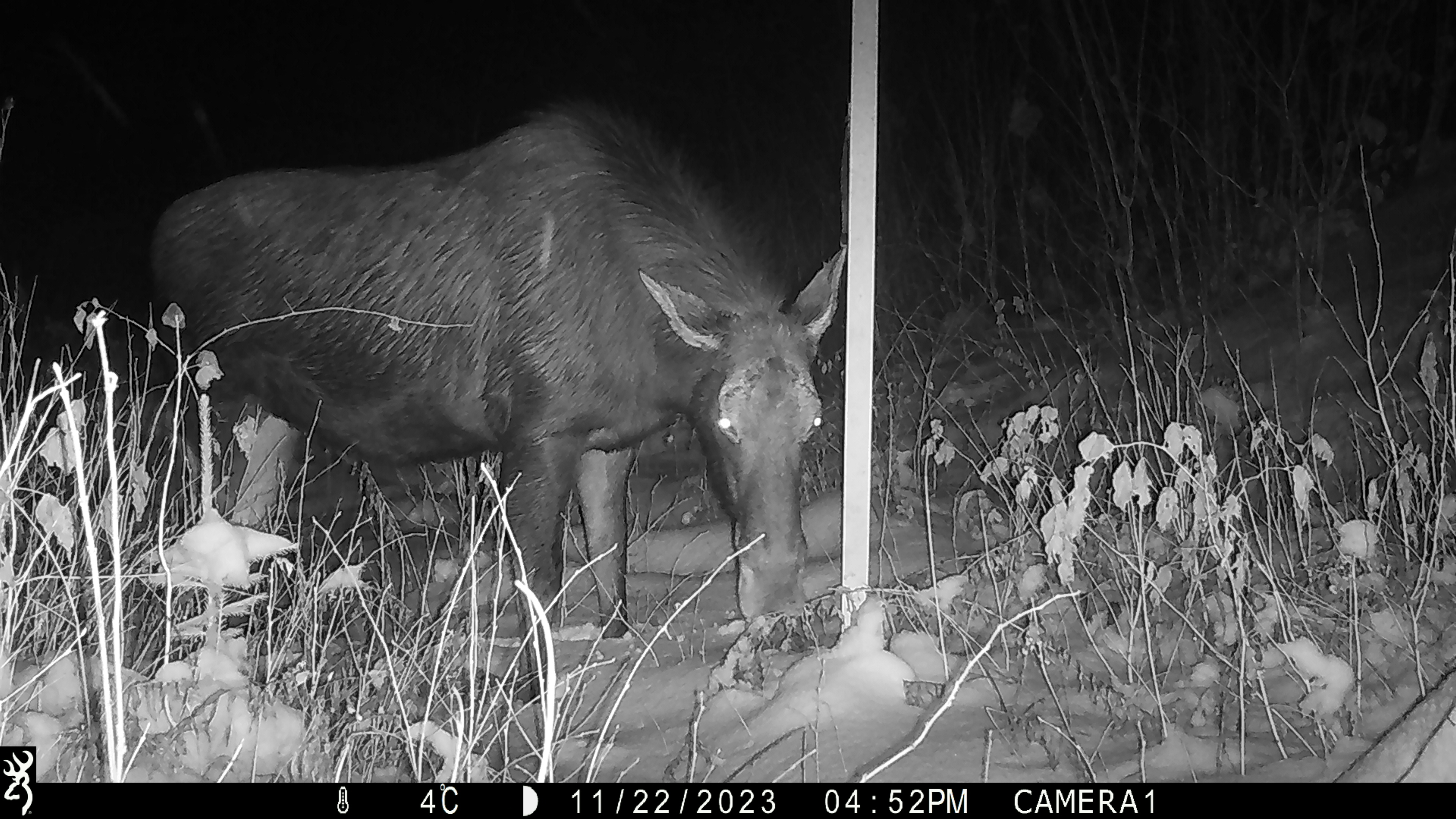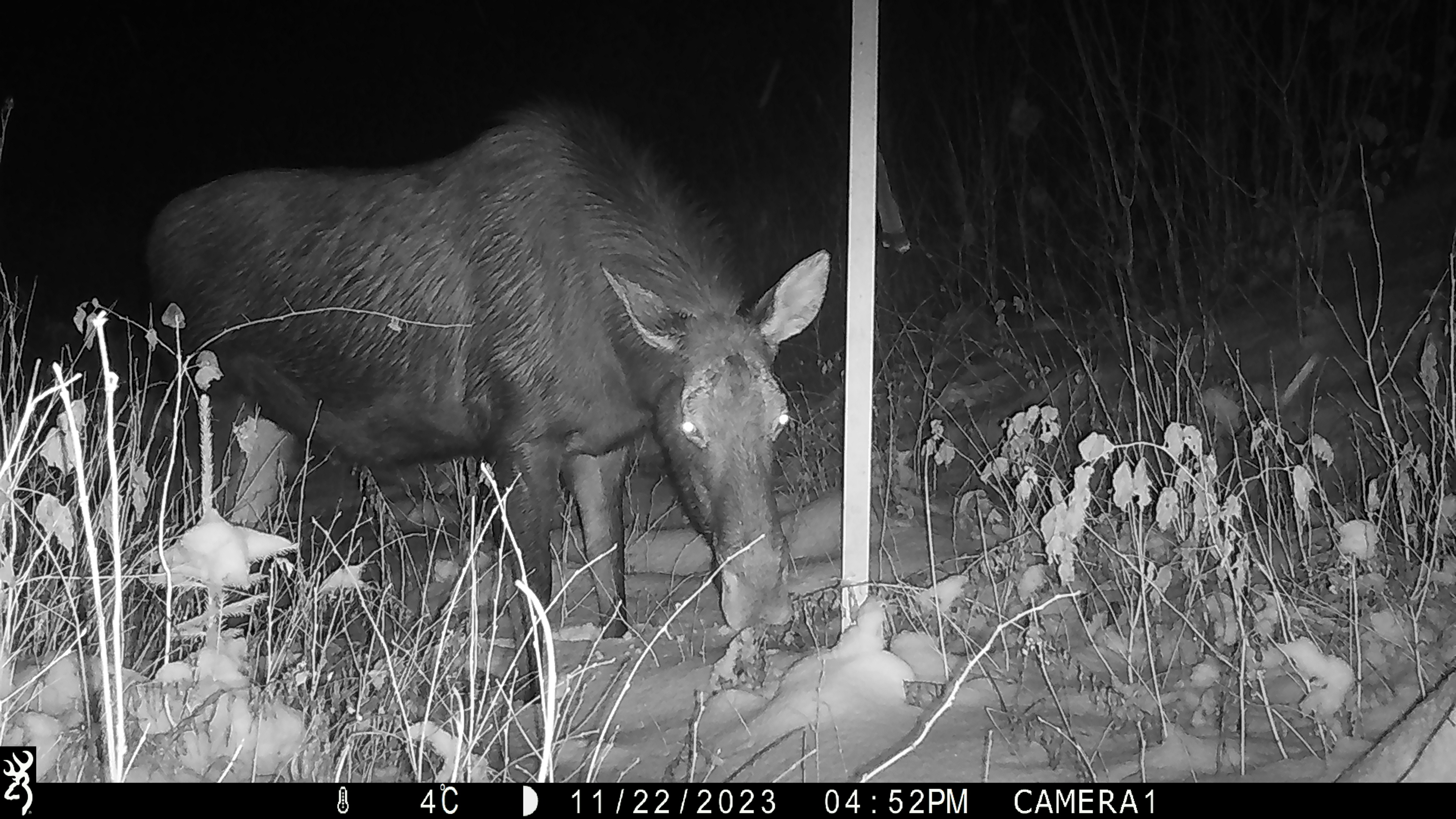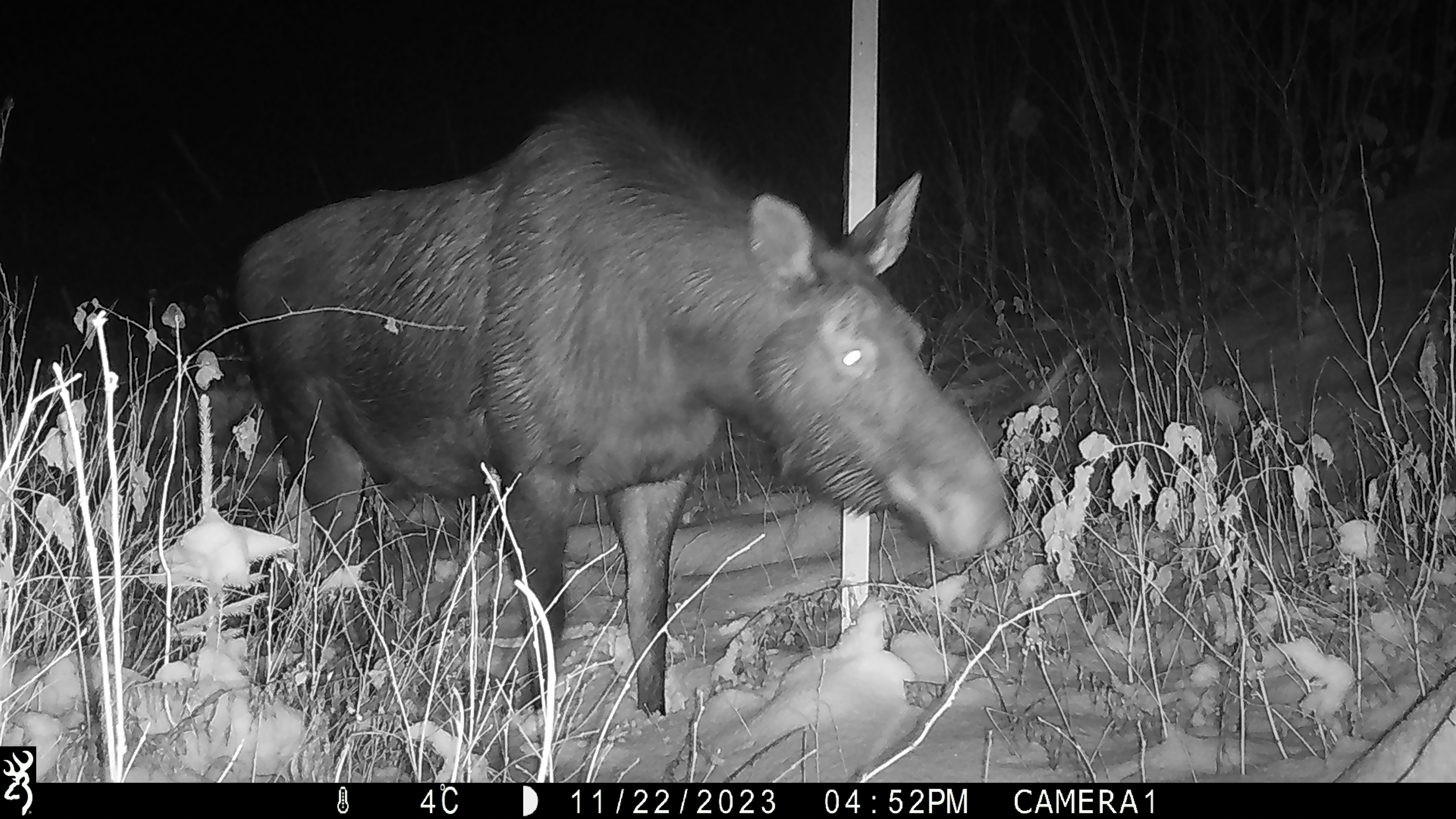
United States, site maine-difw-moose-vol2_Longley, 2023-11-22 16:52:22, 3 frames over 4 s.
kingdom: Animalia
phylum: Chordata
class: Mammalia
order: Artiodactyla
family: Cervidae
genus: Alces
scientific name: Alces alces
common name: moose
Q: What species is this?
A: Moose (Alces alces).